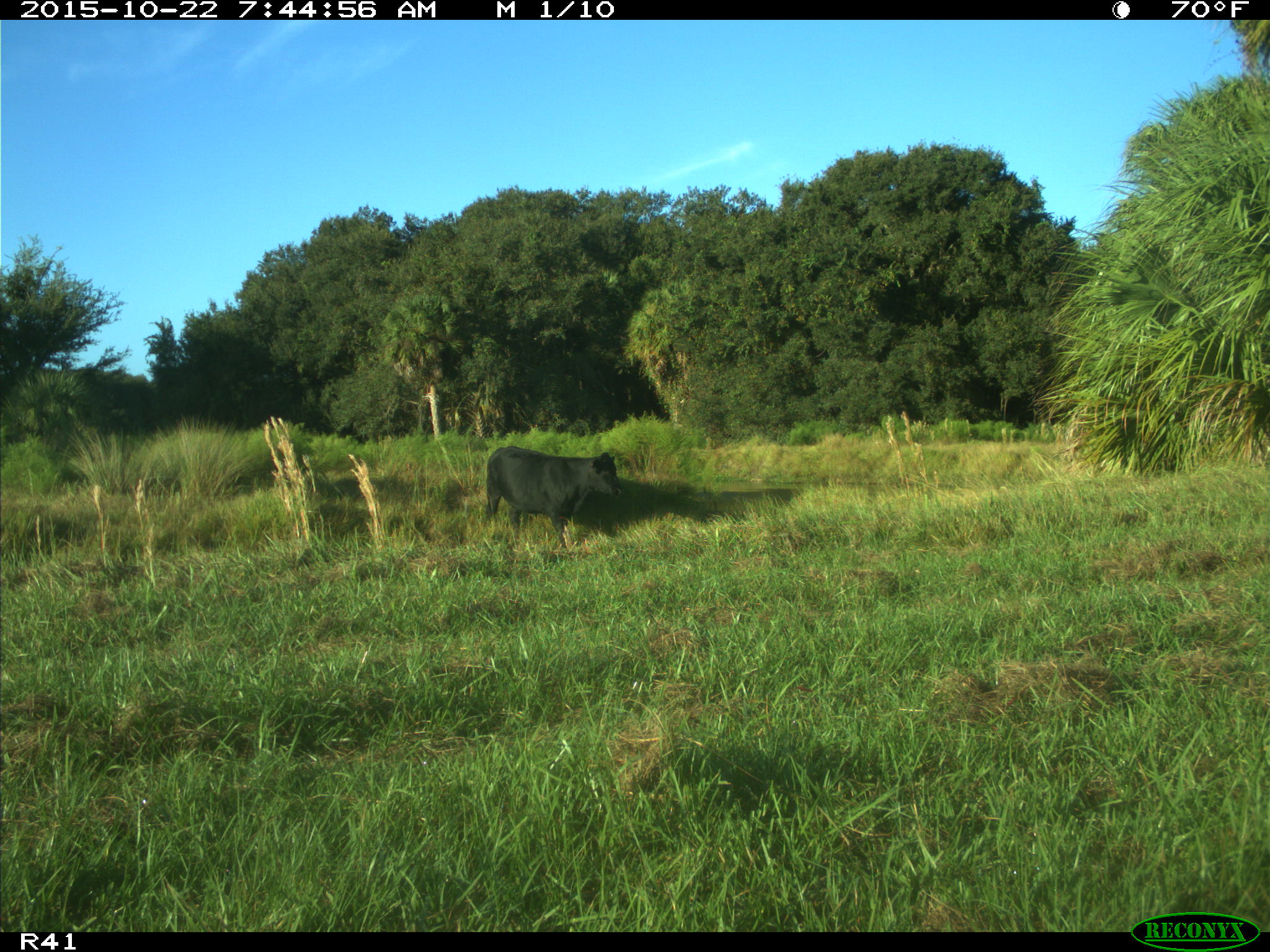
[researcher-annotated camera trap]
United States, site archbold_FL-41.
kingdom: Animalia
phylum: Chordata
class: Mammalia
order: Artiodactyla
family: Bovidae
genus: Bos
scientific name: Bos taurus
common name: domestic cow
Bos taurus (domestic cow).